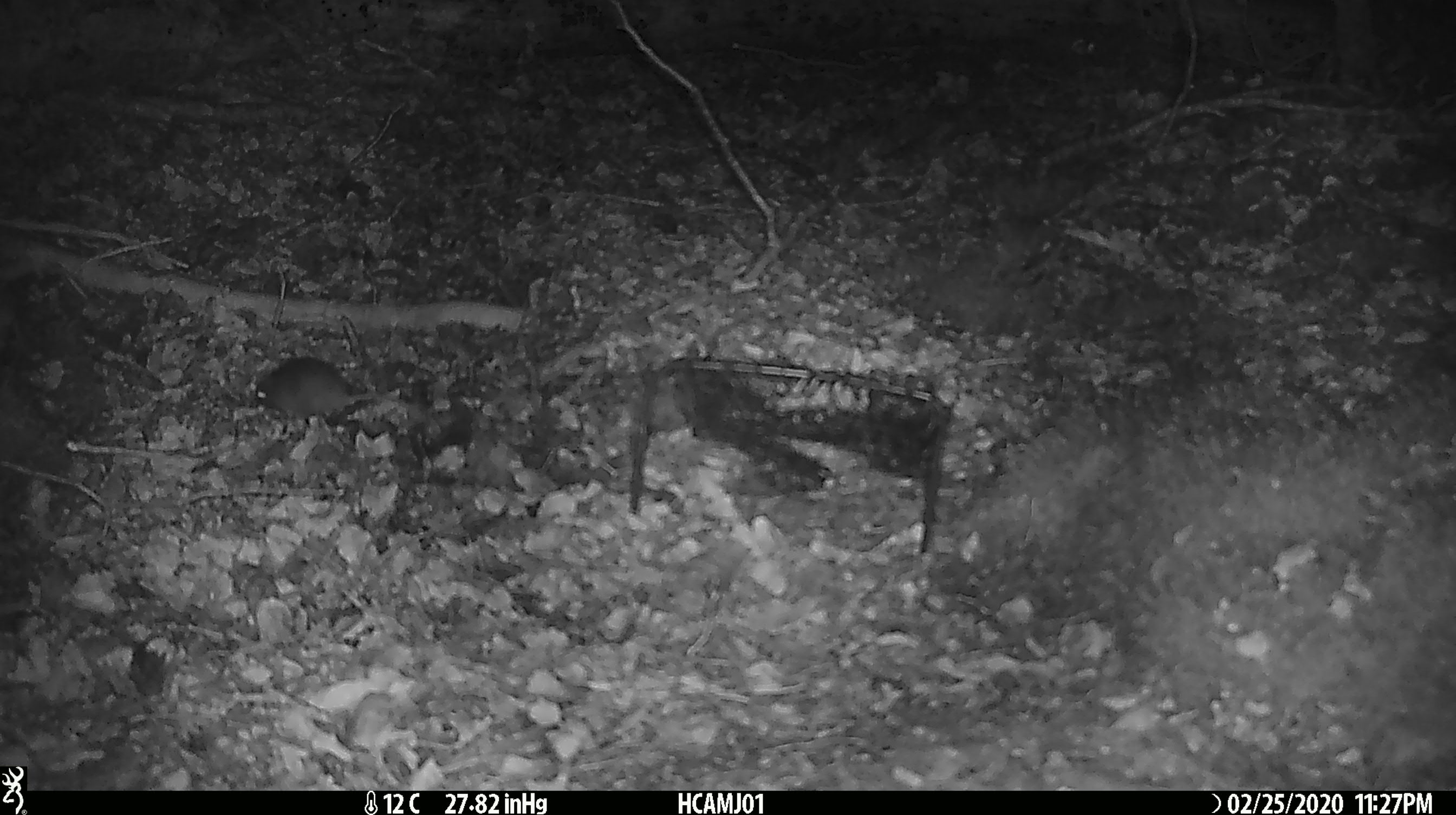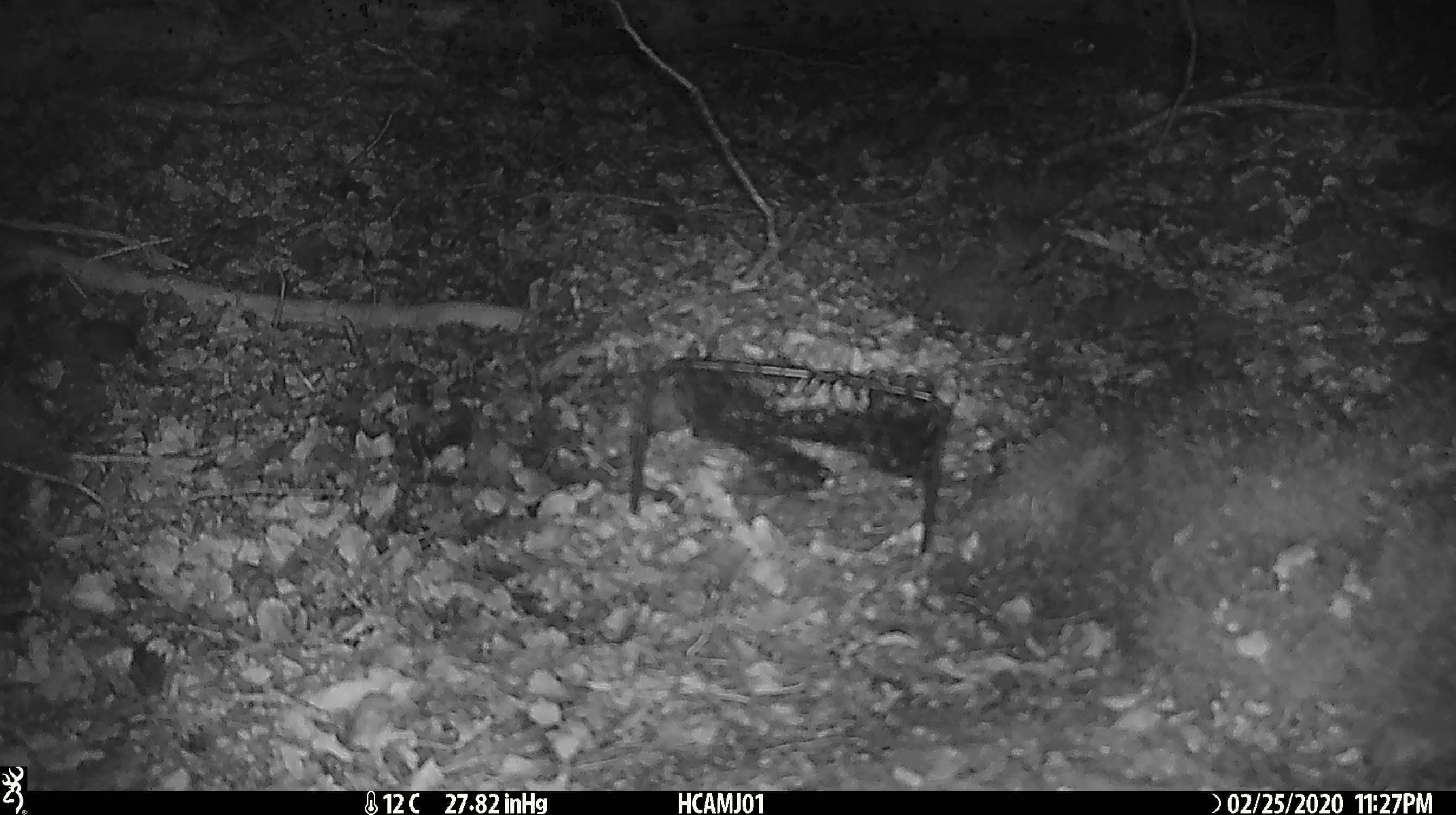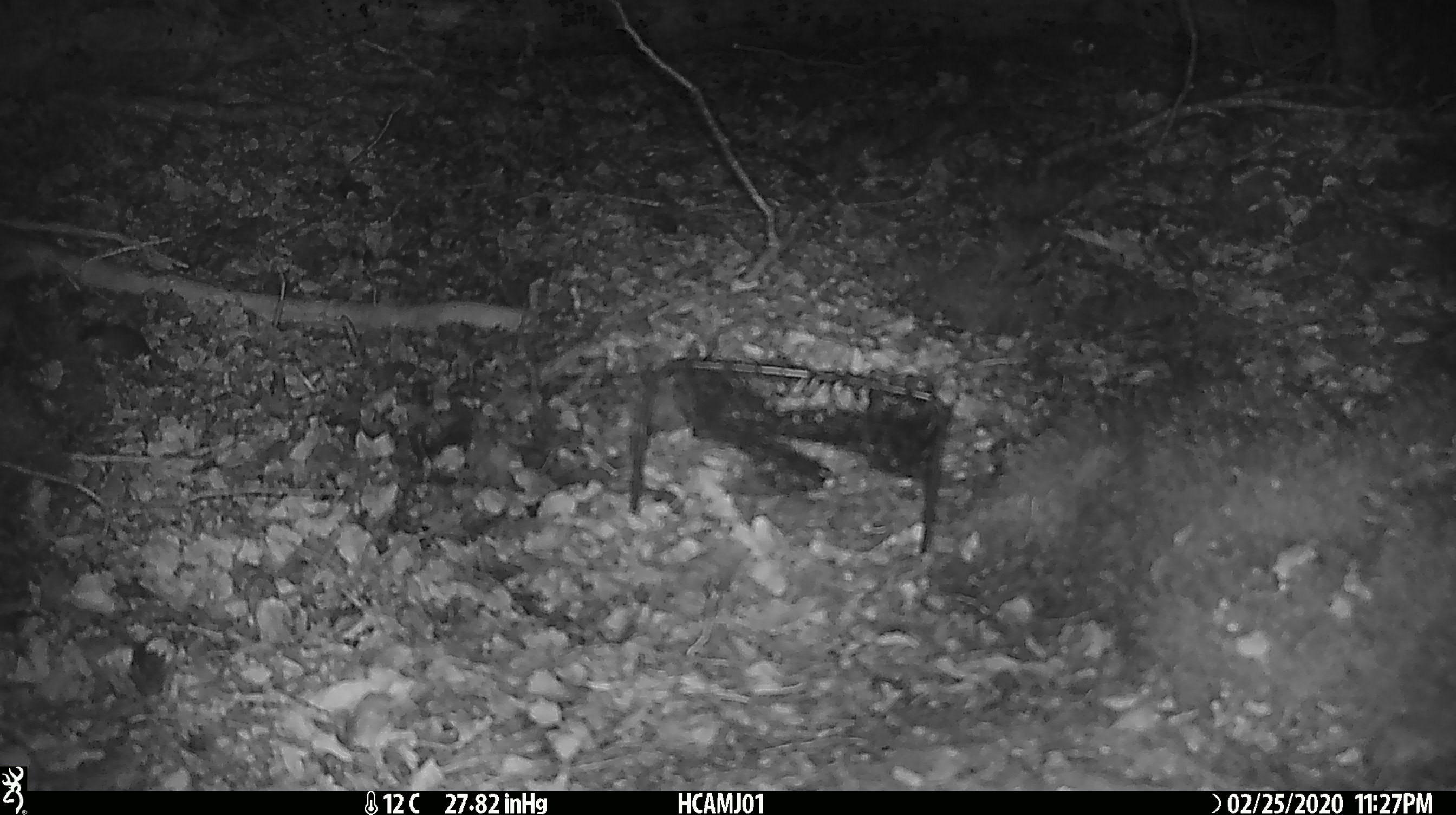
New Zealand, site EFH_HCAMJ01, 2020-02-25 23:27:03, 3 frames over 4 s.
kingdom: Animalia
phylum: Chordata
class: Mammalia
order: Rodentia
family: Muridae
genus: Mus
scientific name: Mus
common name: mouse